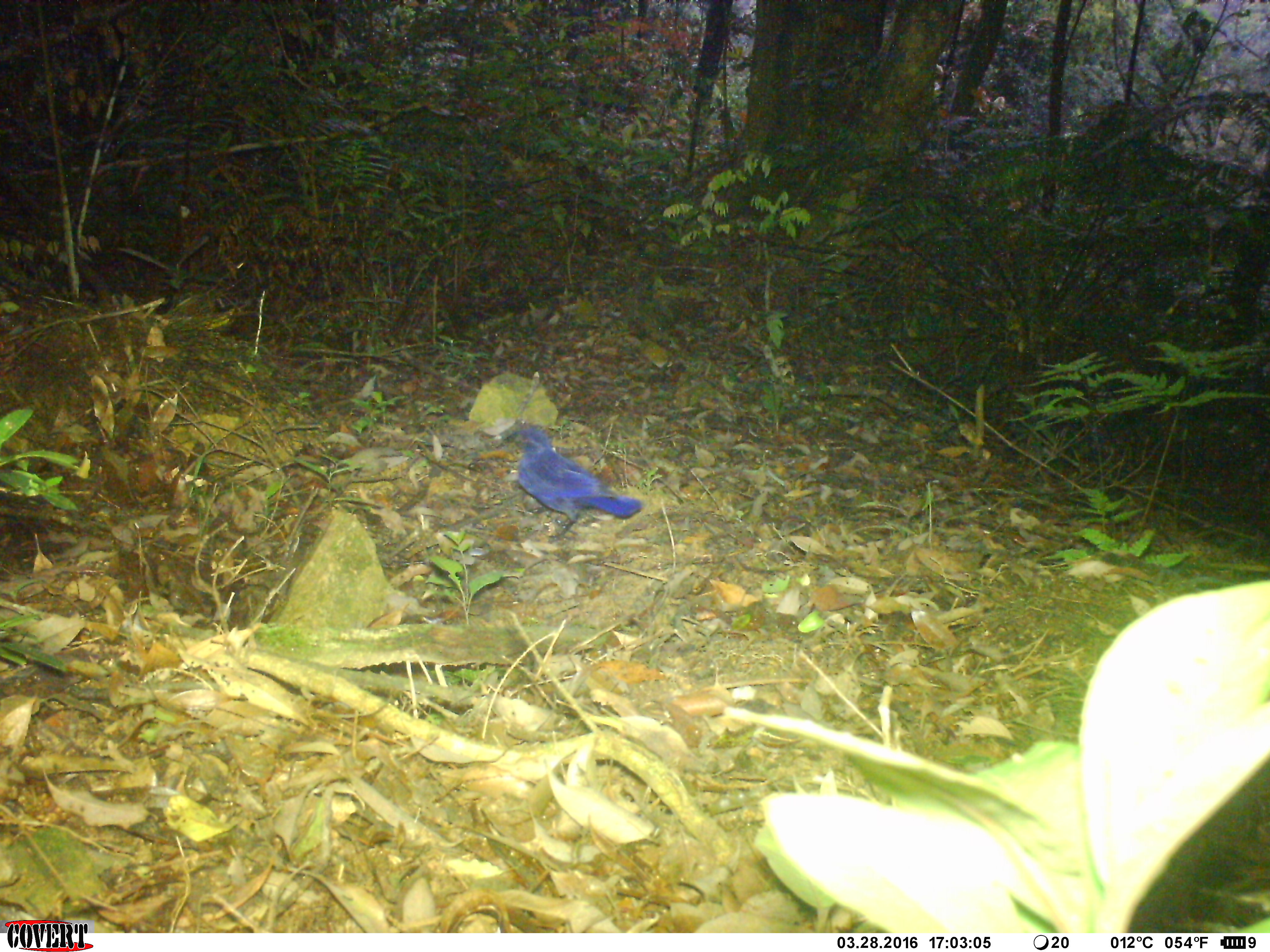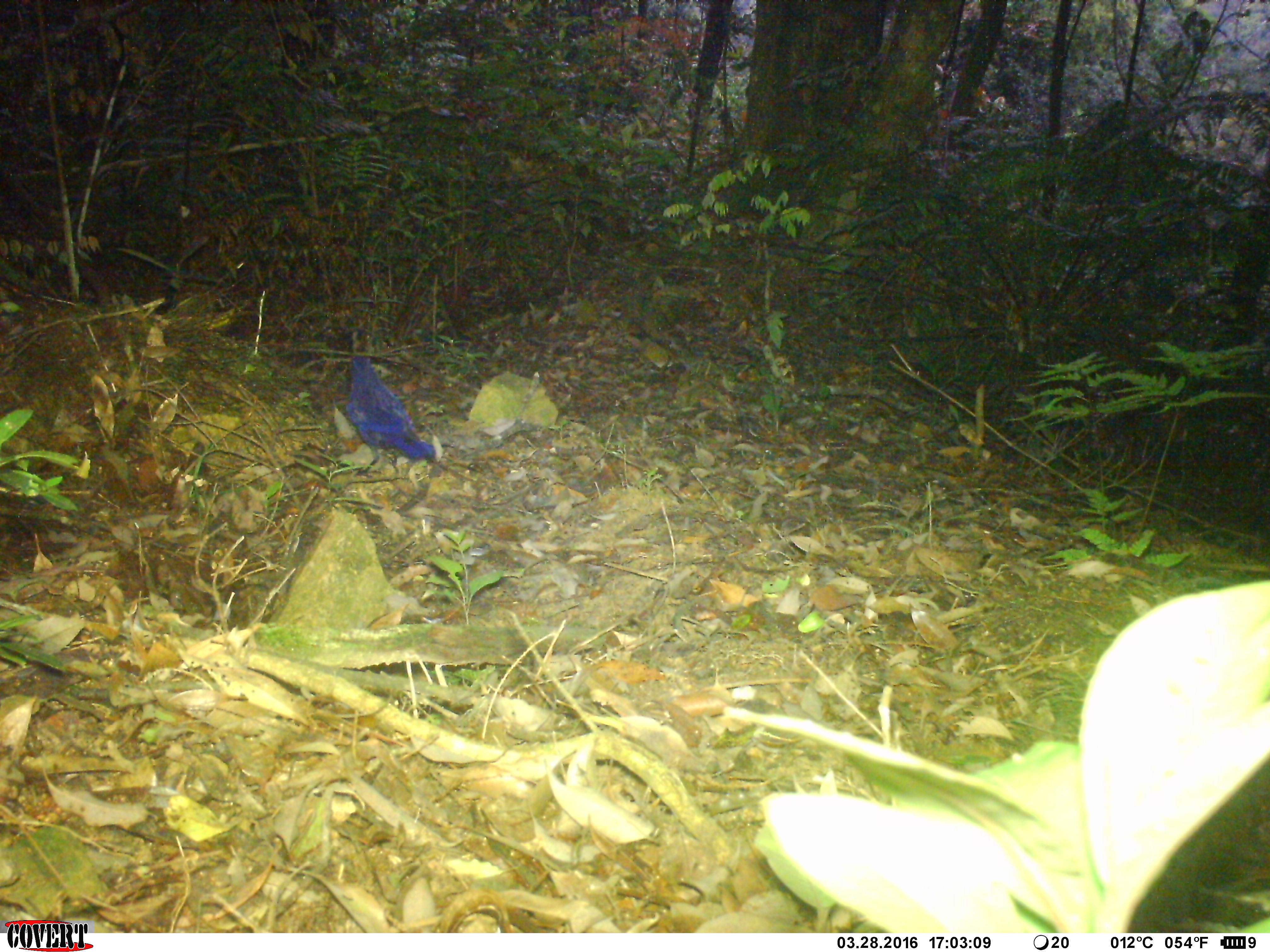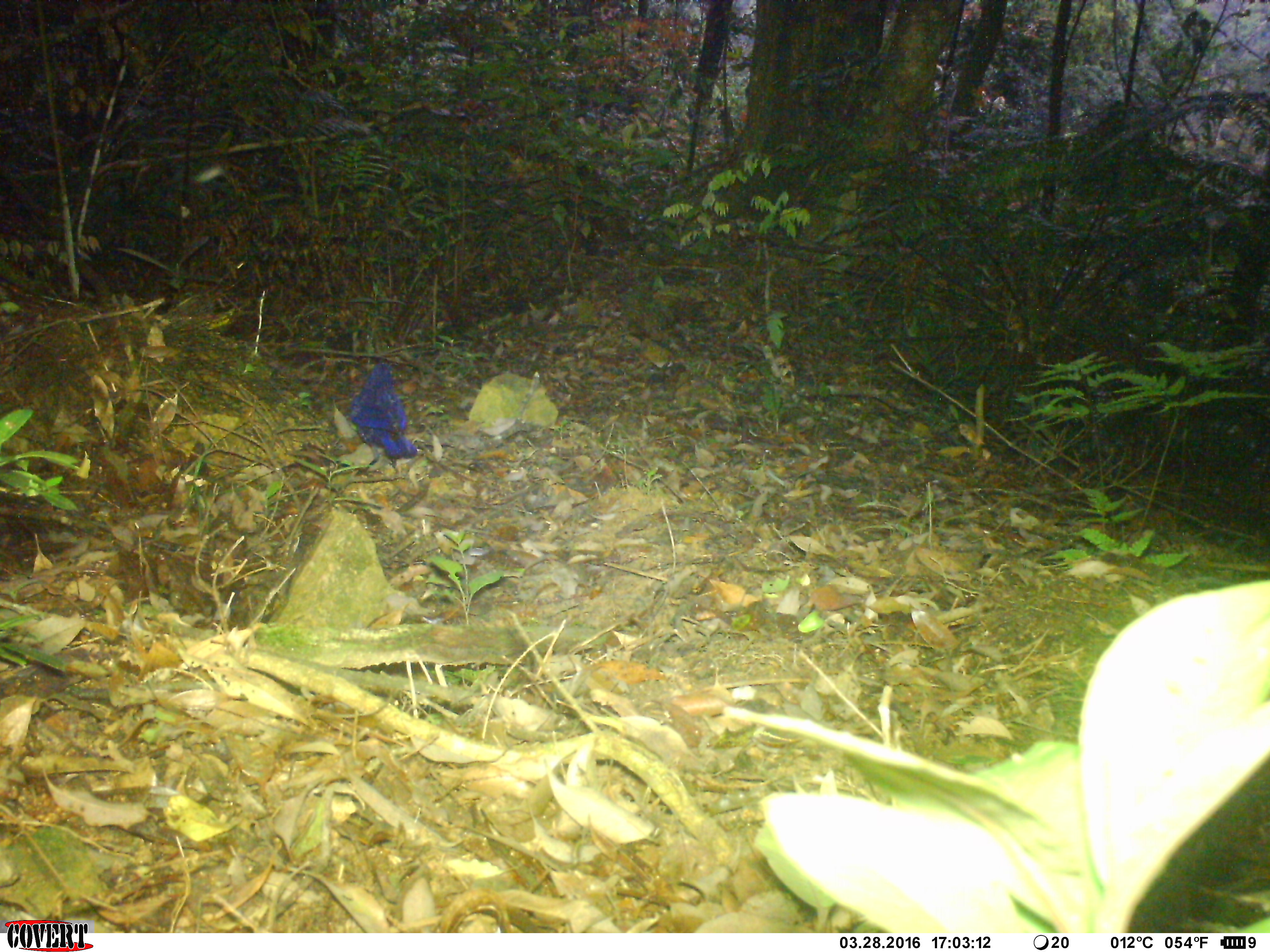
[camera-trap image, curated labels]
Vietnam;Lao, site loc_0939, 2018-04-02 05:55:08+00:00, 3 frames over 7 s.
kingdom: Animalia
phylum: Chordata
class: Aves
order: Passeriformes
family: Muscicapidae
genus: Myophonus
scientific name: Myophonus caeruleus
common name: blue whistling thrush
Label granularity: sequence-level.